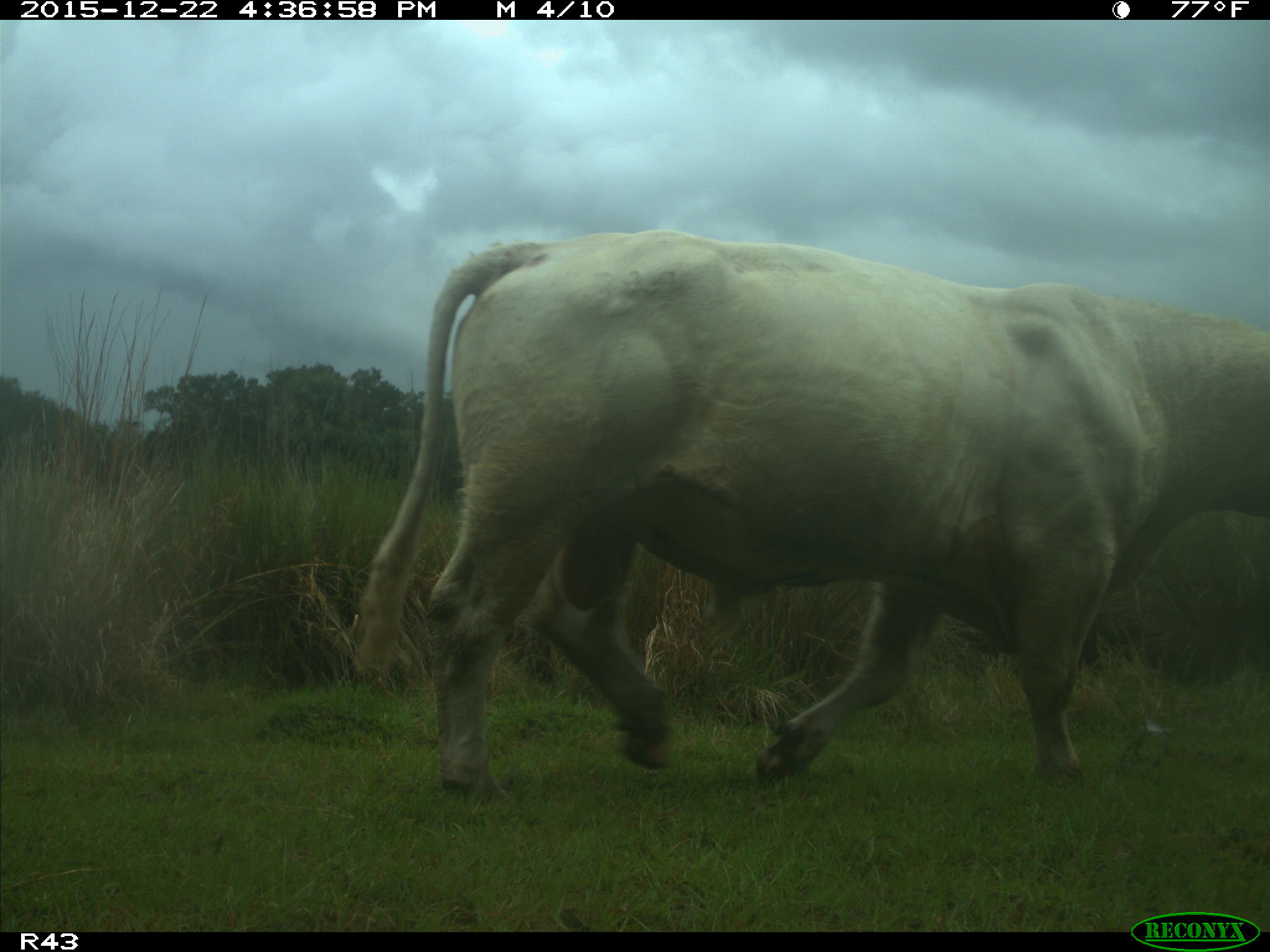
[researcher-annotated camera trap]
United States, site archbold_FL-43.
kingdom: Animalia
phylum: Chordata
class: Mammalia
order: Artiodactyla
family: Bovidae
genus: Bos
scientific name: Bos taurus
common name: domestic cow